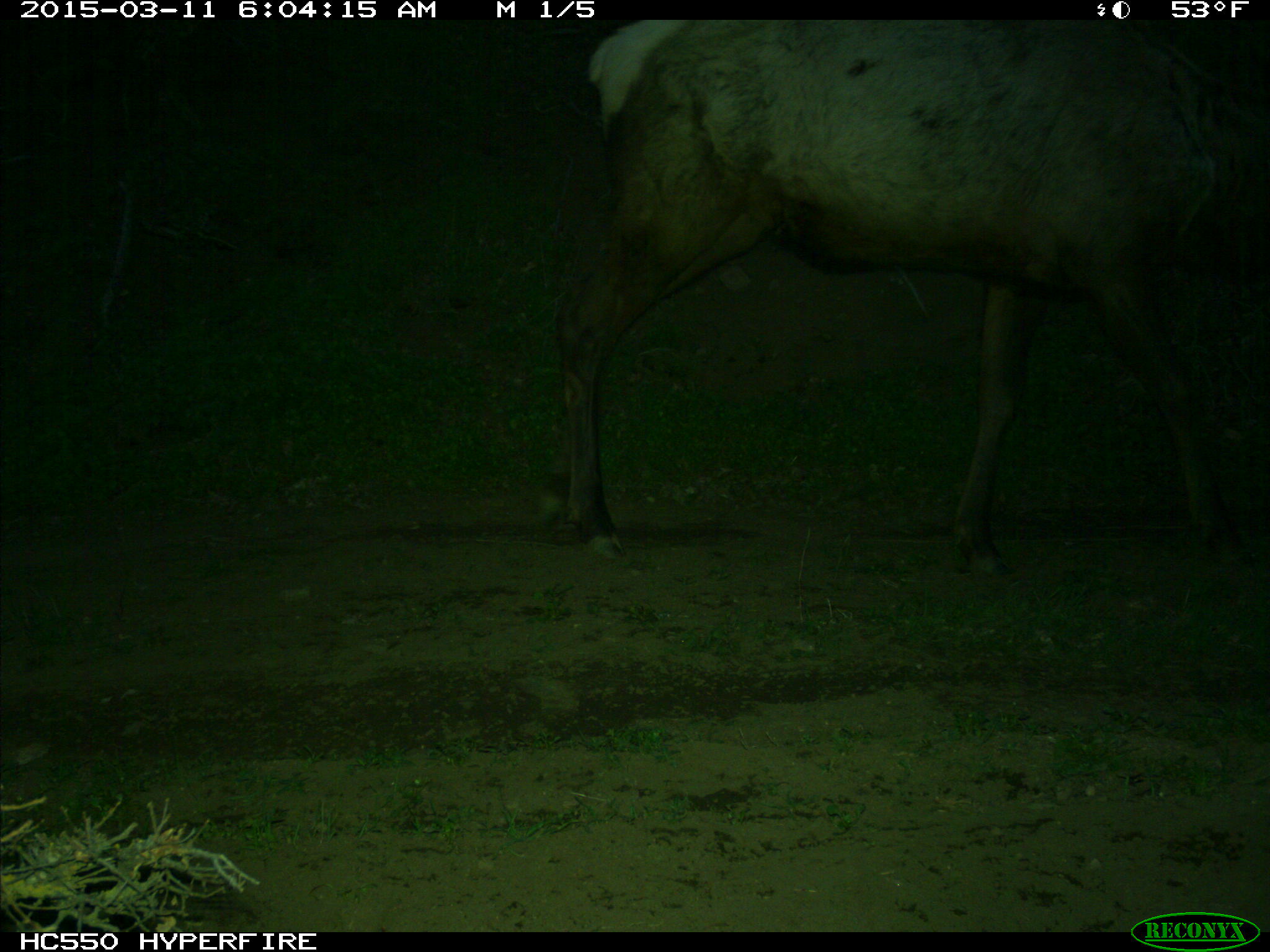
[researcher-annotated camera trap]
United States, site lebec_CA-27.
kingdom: Animalia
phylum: Chordata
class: Mammalia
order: Artiodactyla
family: Cervidae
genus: Cervus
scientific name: Cervus canadensis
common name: elk